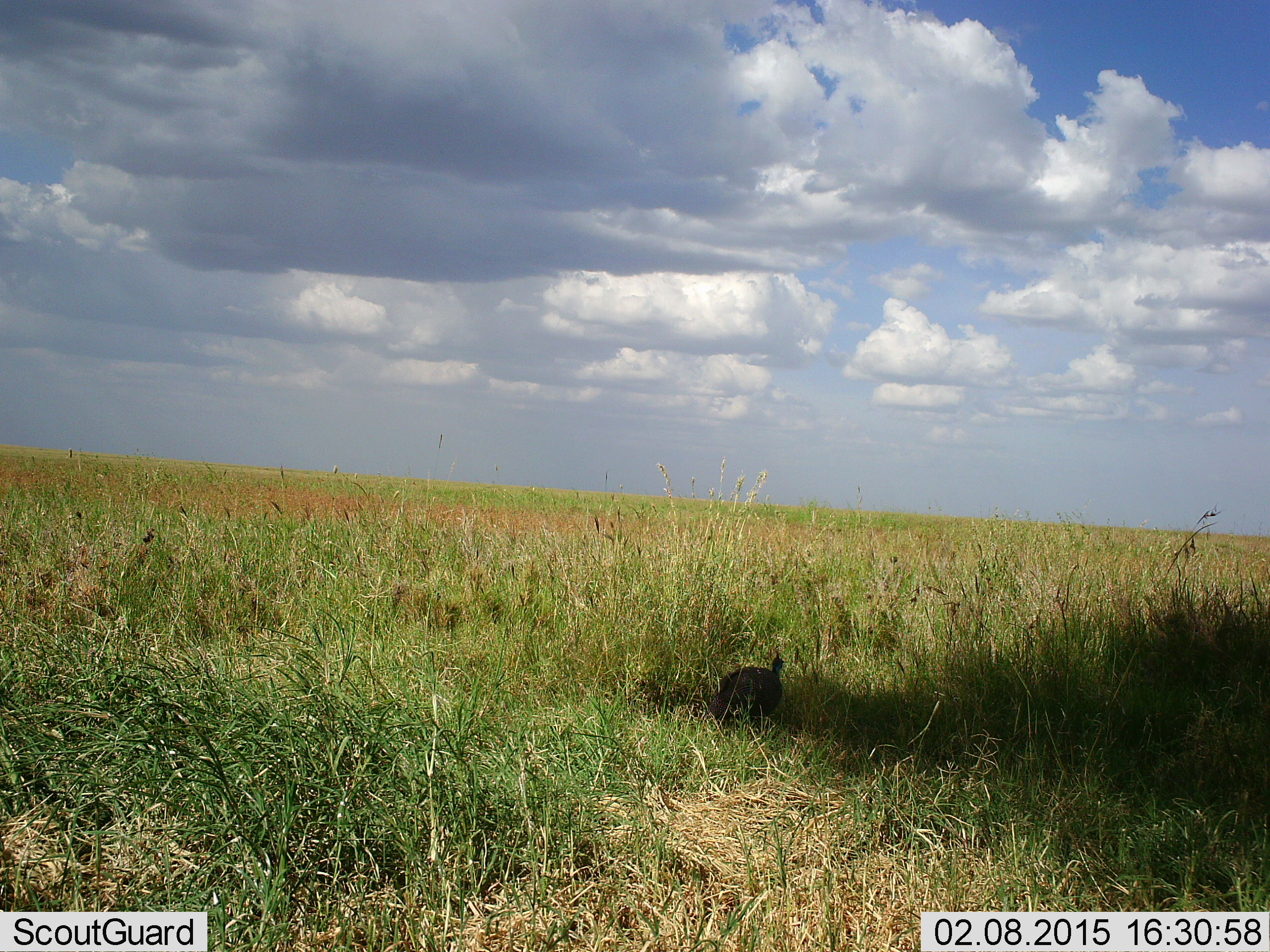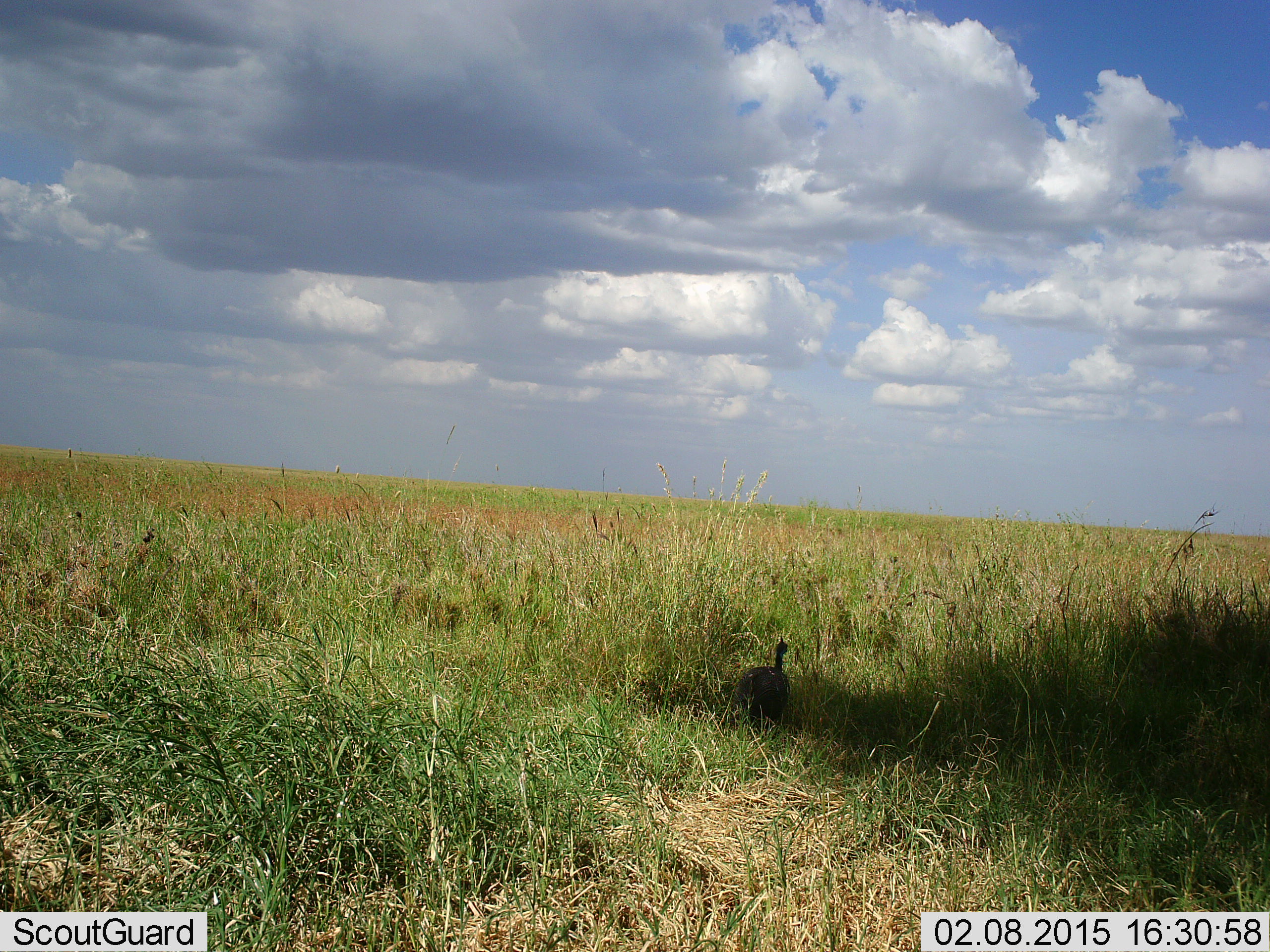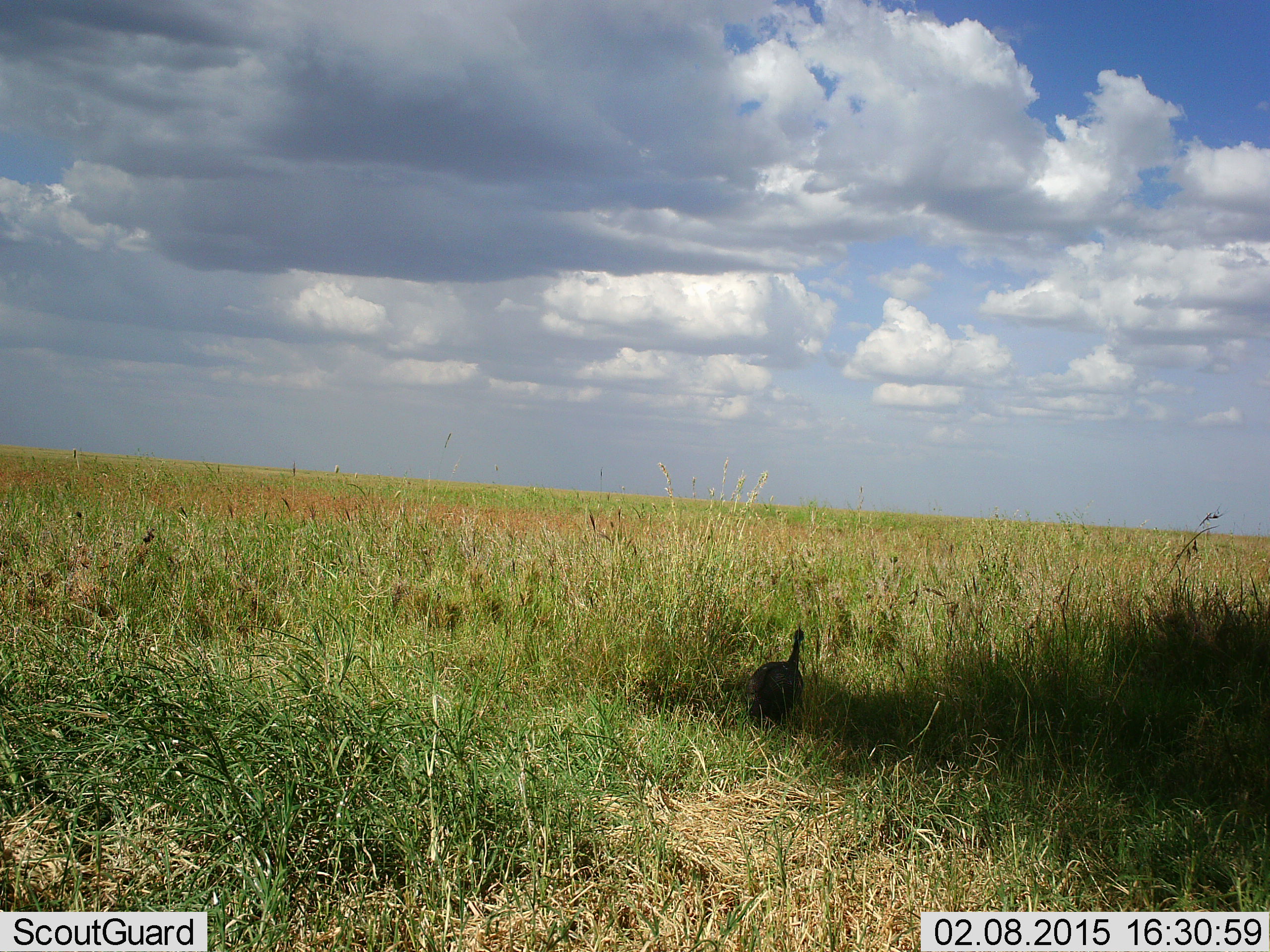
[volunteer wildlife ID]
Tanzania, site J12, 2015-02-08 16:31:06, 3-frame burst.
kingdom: Animalia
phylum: Chordata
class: Aves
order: Galliformes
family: Numididae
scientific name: Numididae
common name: guinea fowl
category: guineafowl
Guineafowl (guinea fowl) (Numididae), count 1. Behavior (volunteer vote fractions): standing 40%, resting 0%, moving 70%, interacting 0%. Young present (vote fraction): 0%. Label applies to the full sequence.